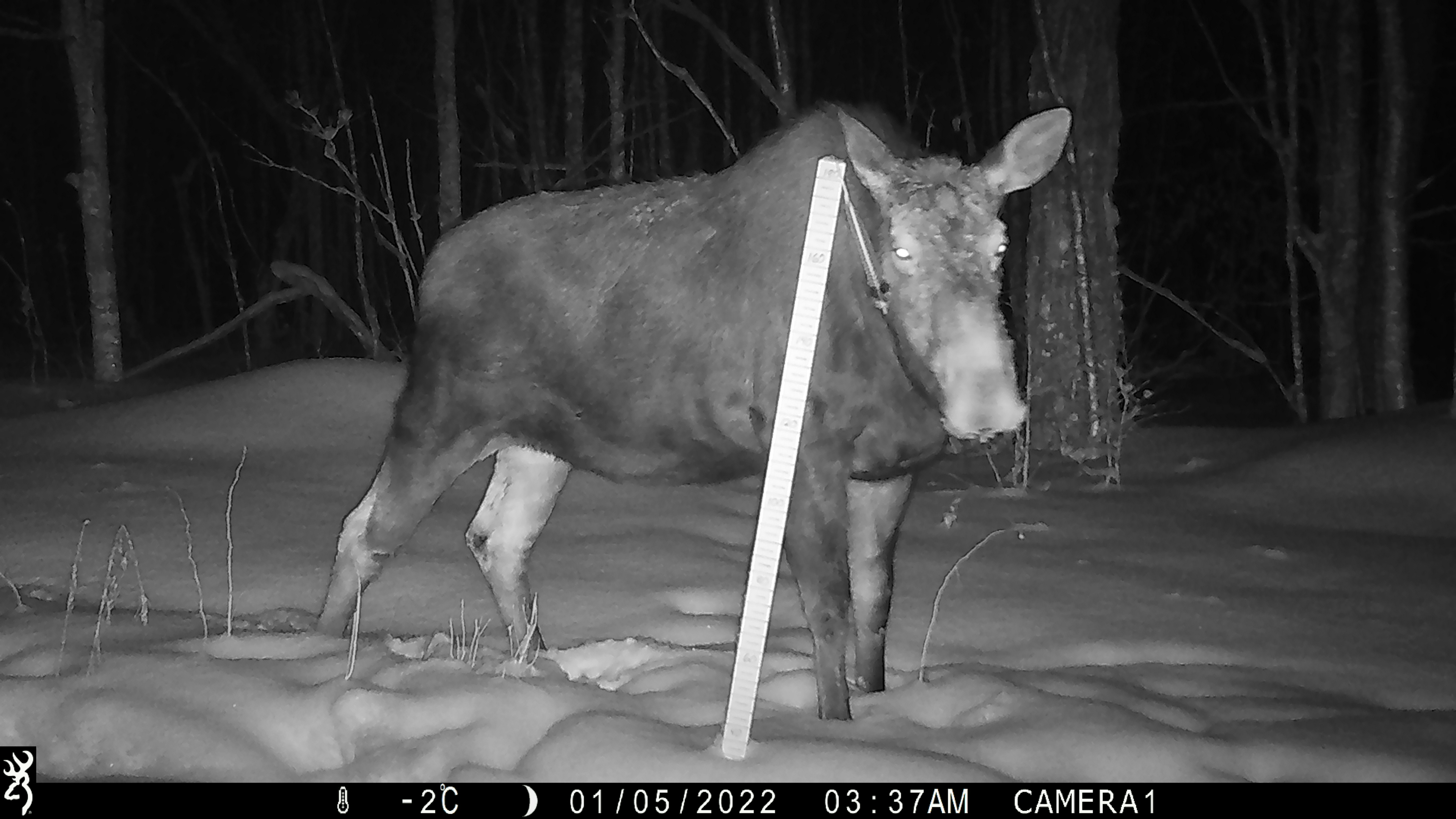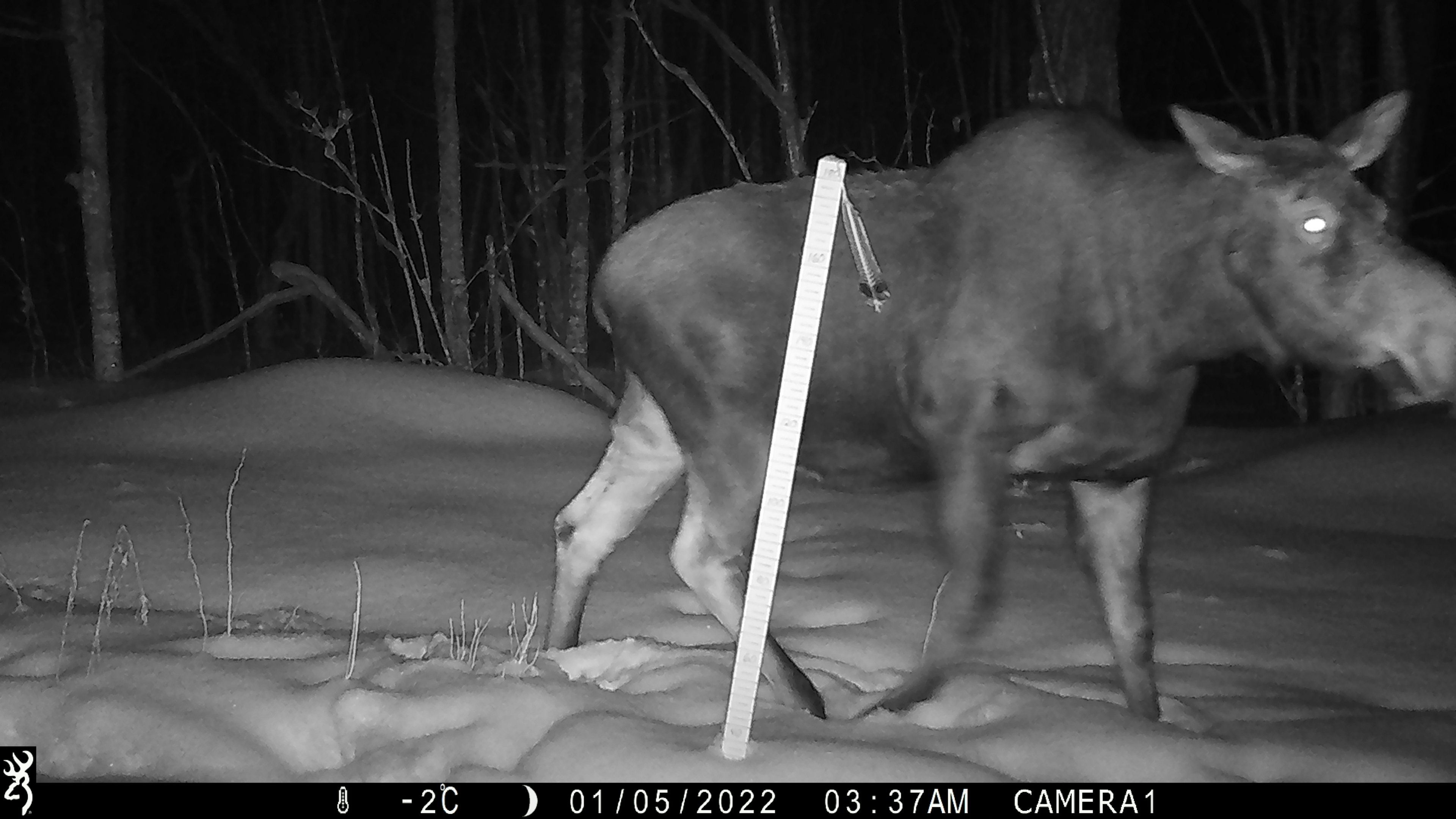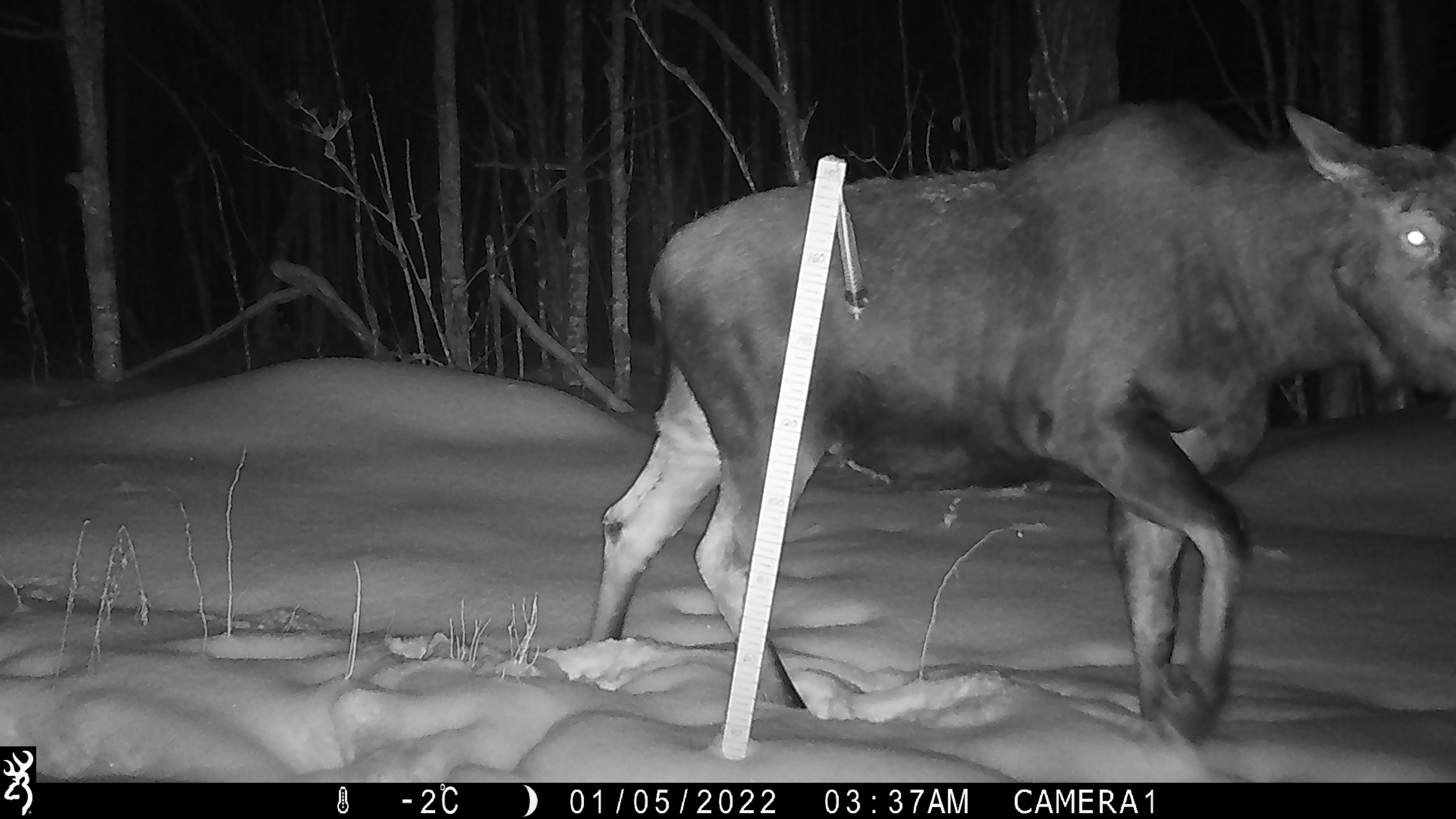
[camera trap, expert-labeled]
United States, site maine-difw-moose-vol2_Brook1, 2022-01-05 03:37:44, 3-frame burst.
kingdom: Animalia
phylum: Chordata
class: Mammalia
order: Artiodactyla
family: Cervidae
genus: Alces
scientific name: Alces alces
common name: moose